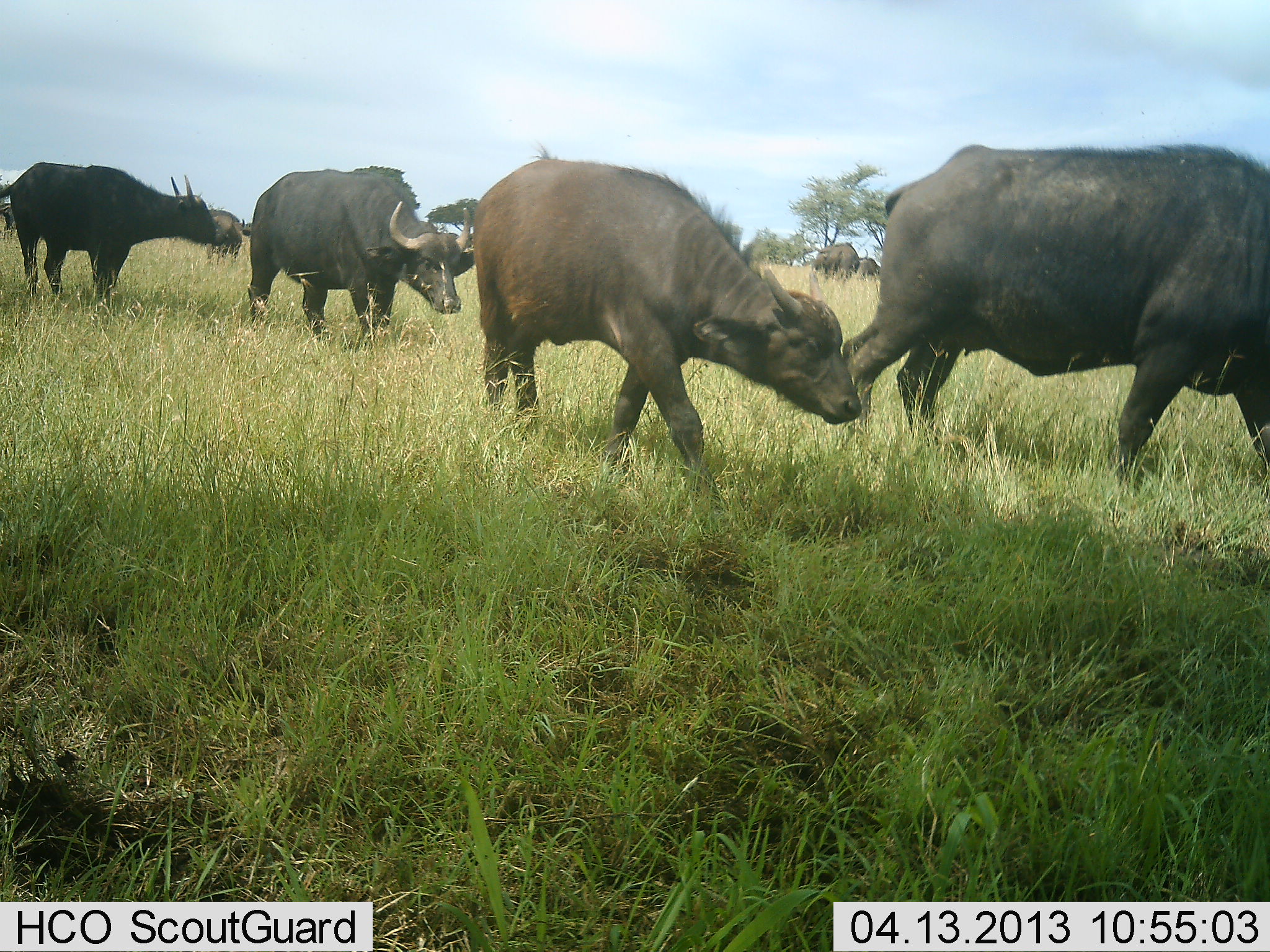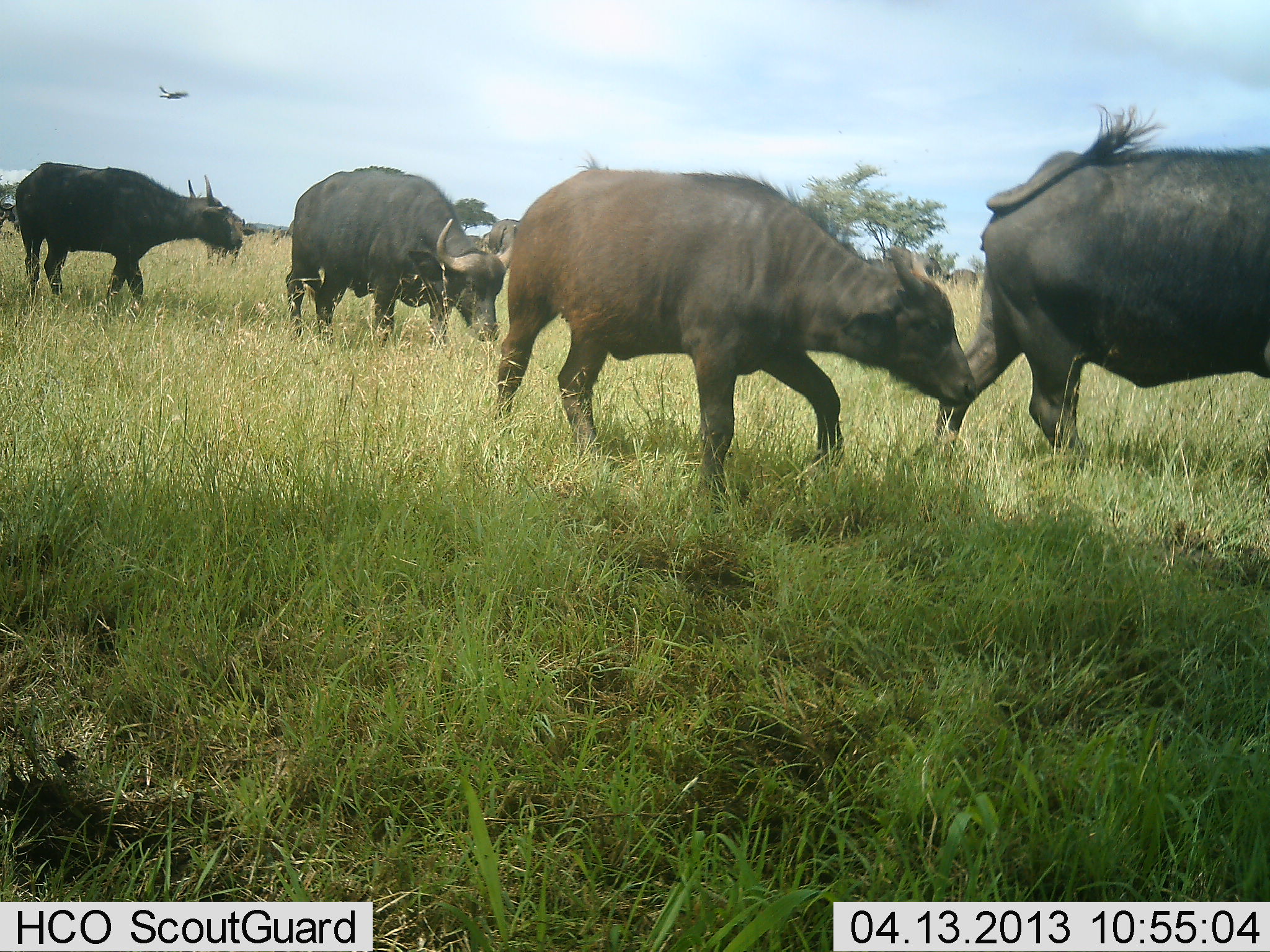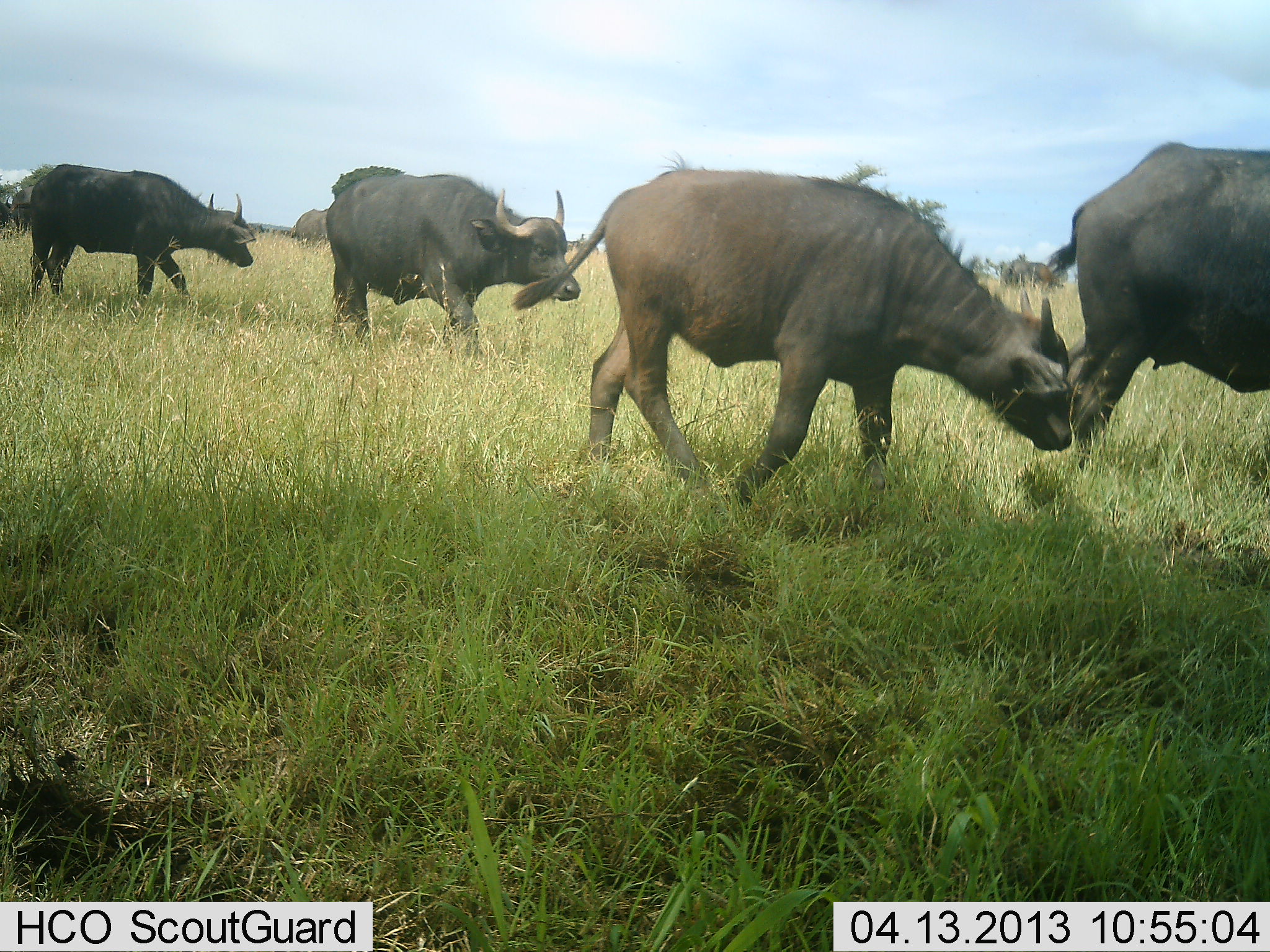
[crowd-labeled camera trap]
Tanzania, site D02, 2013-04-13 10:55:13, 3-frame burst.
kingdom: Animalia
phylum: Chordata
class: Mammalia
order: Artiodactyla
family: Bovidae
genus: Syncerus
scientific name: Syncerus caffer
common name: cape buffalo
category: buffalo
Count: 6.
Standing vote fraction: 14%.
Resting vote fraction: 0%.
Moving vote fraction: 100%.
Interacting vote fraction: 0%.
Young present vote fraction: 14%.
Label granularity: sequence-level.